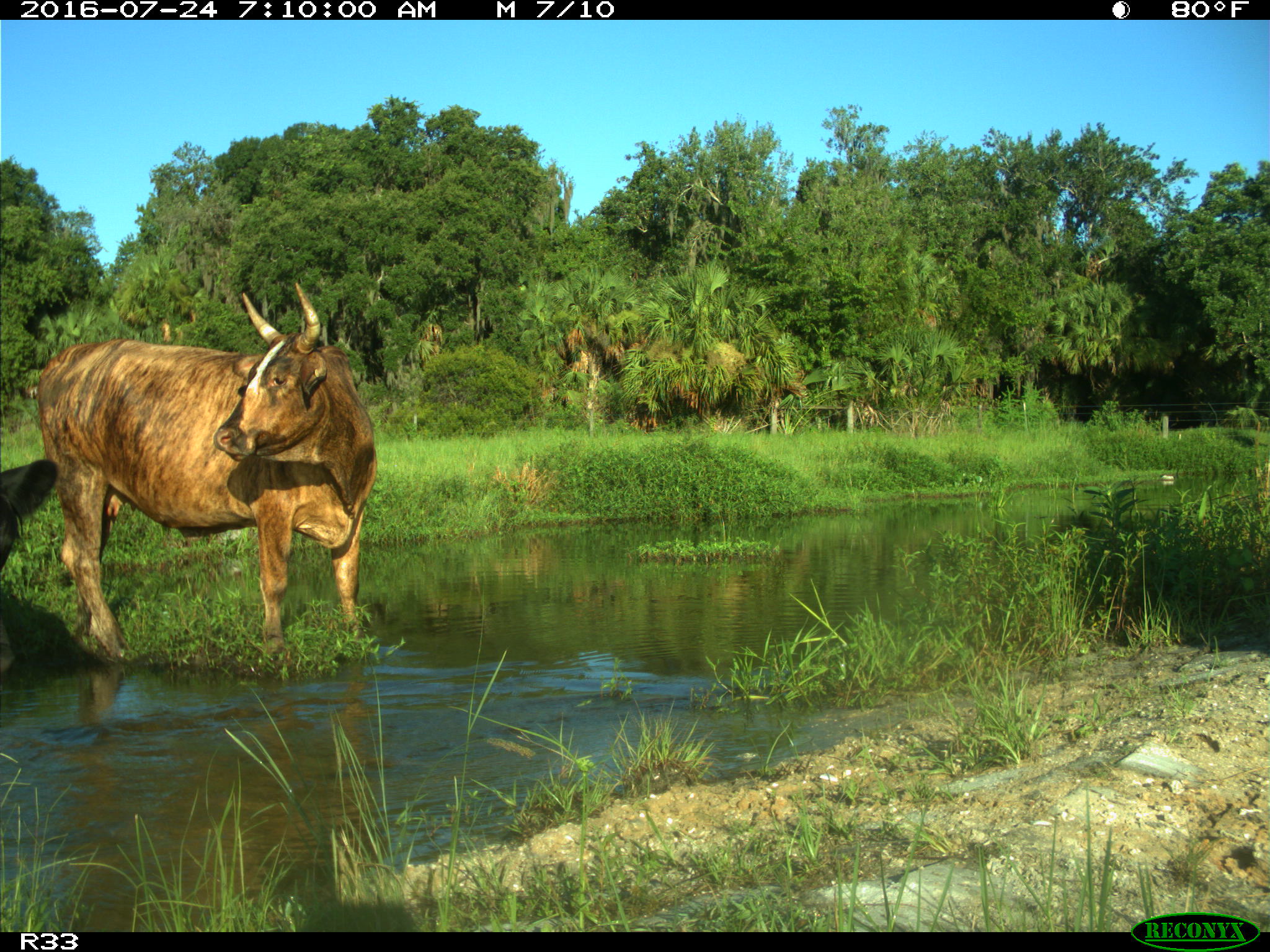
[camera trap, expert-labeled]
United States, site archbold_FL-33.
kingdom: Animalia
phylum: Chordata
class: Mammalia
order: Artiodactyla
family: Bovidae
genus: Bos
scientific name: Bos taurus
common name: domestic cow